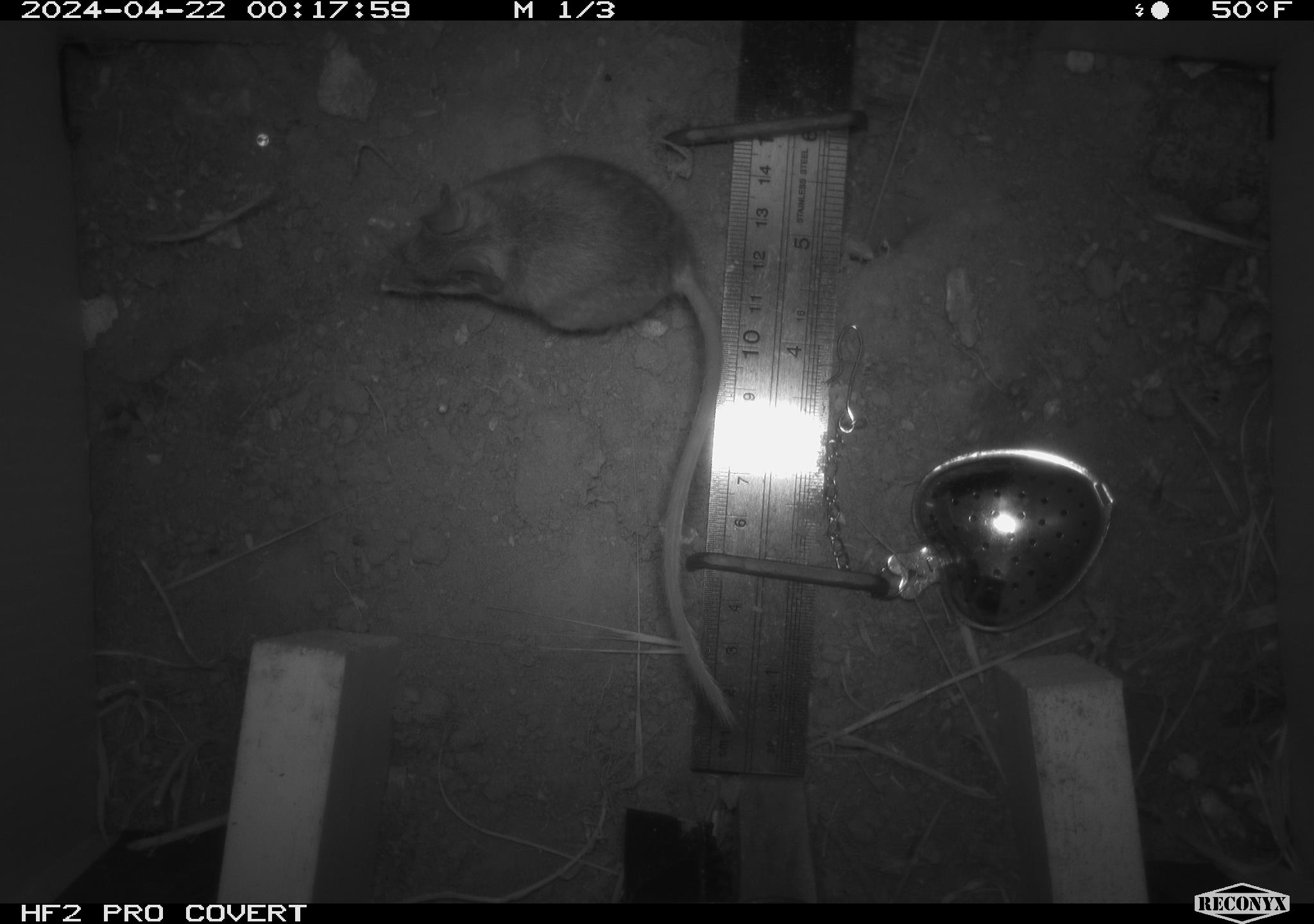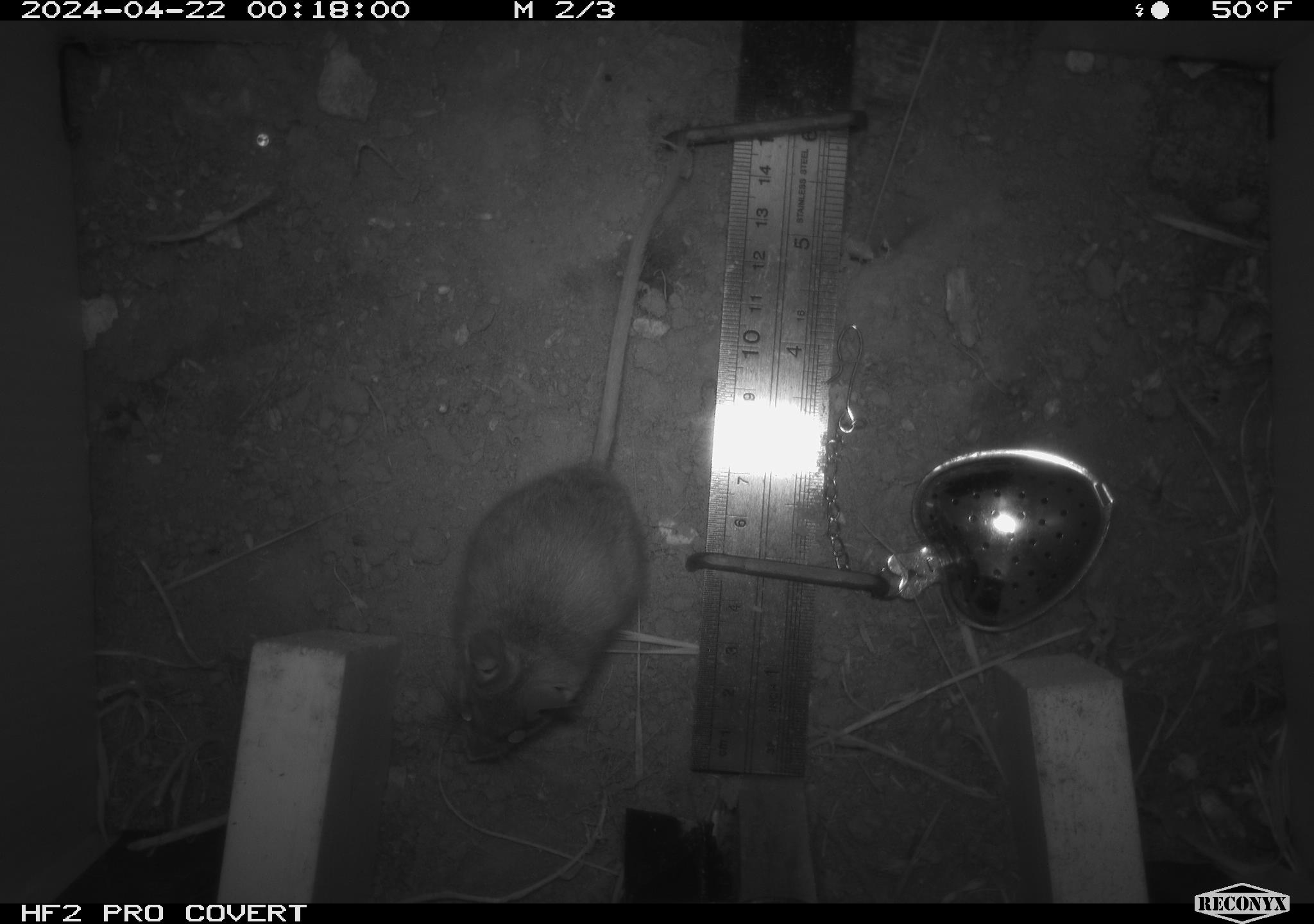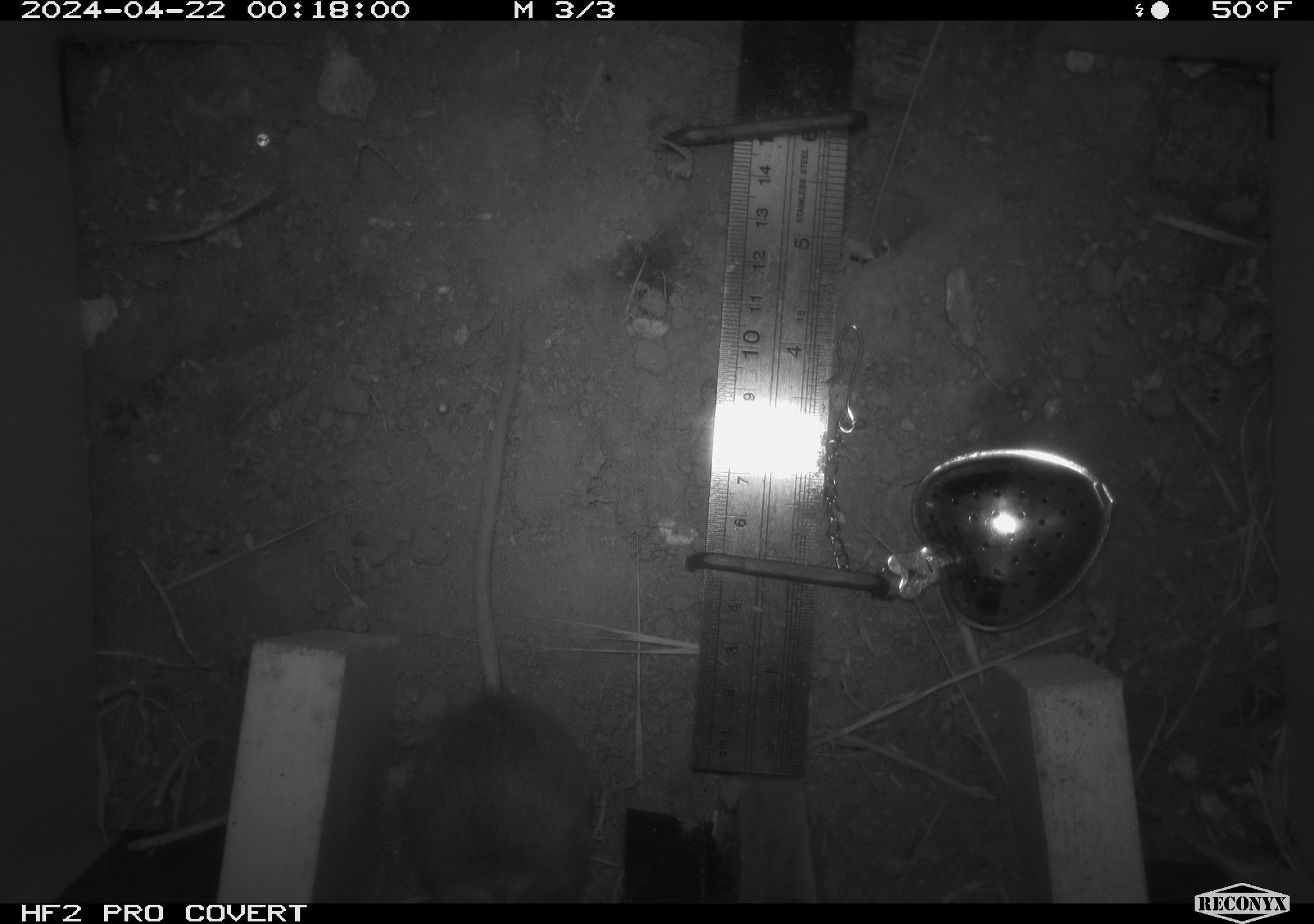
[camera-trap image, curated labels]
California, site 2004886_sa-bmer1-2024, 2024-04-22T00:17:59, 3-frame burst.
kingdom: Animalia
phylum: Chordata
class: Mammalia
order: Rodentia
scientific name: Rodentia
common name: mouse species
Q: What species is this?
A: Mouse species (Rodentia).